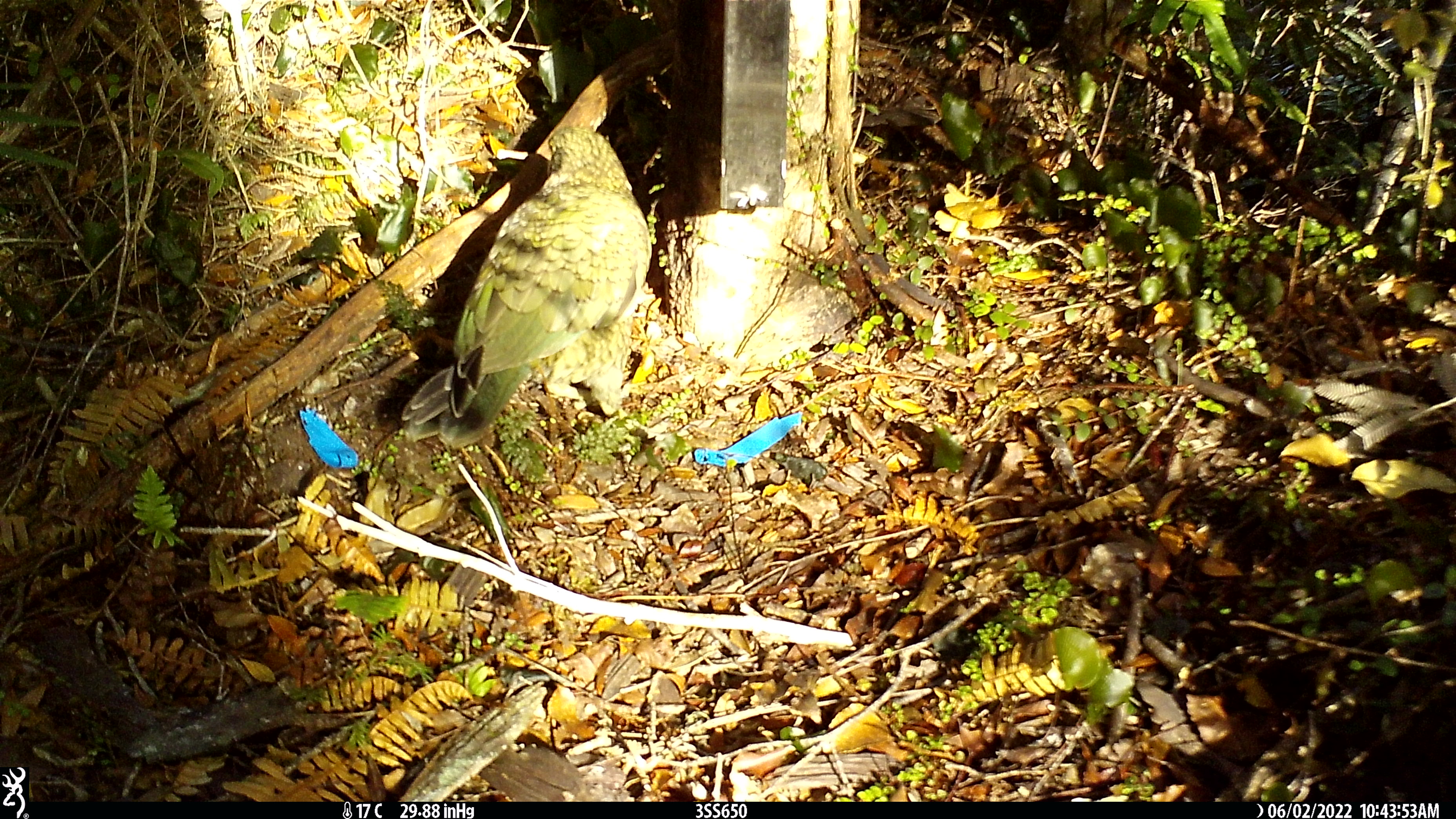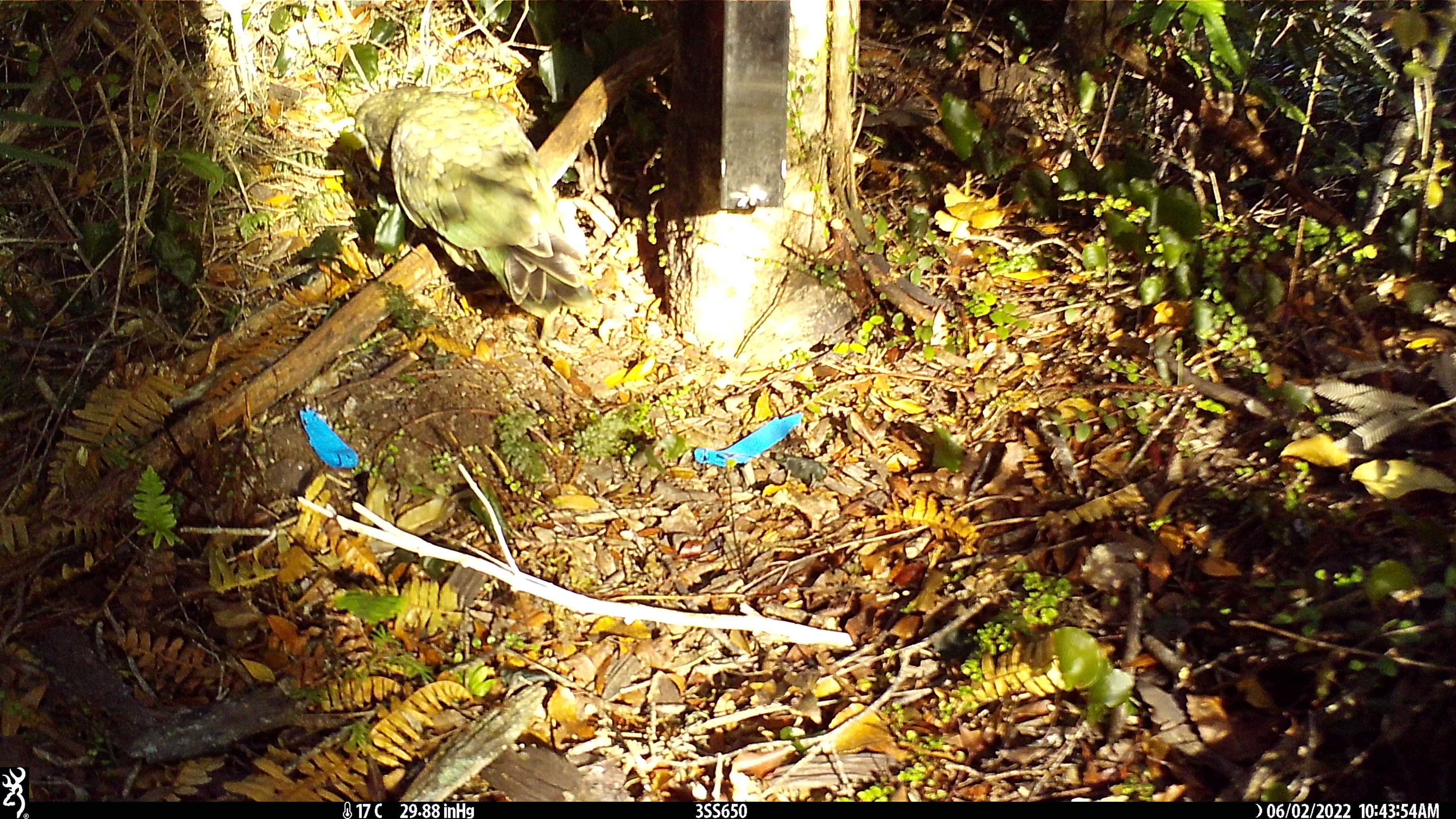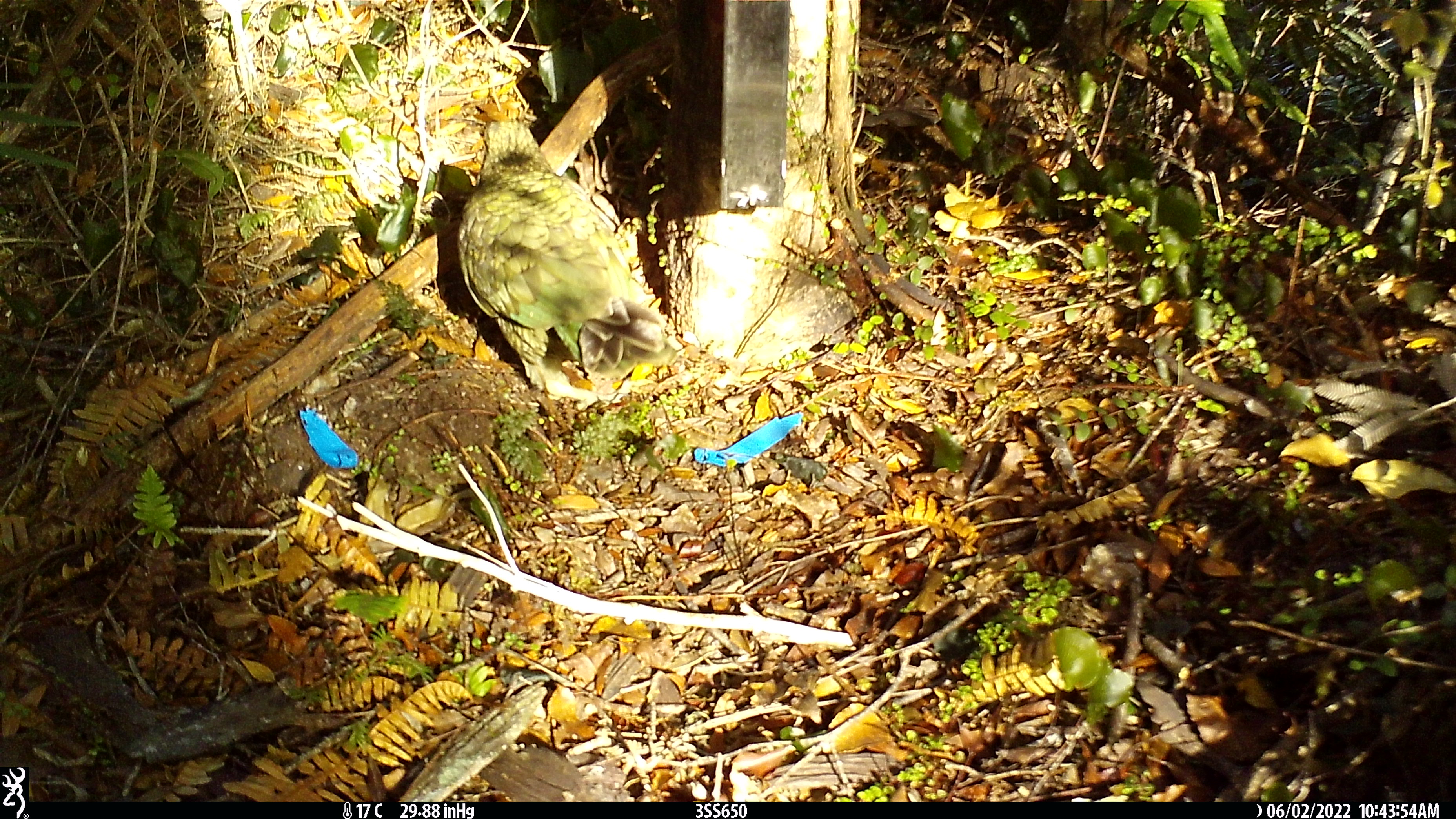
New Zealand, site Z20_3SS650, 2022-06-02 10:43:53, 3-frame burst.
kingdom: Animalia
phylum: Chordata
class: Aves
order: Psittaciformes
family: Strigopidae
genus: Nestor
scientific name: Nestor notabilis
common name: kea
Kea (Nestor notabilis).